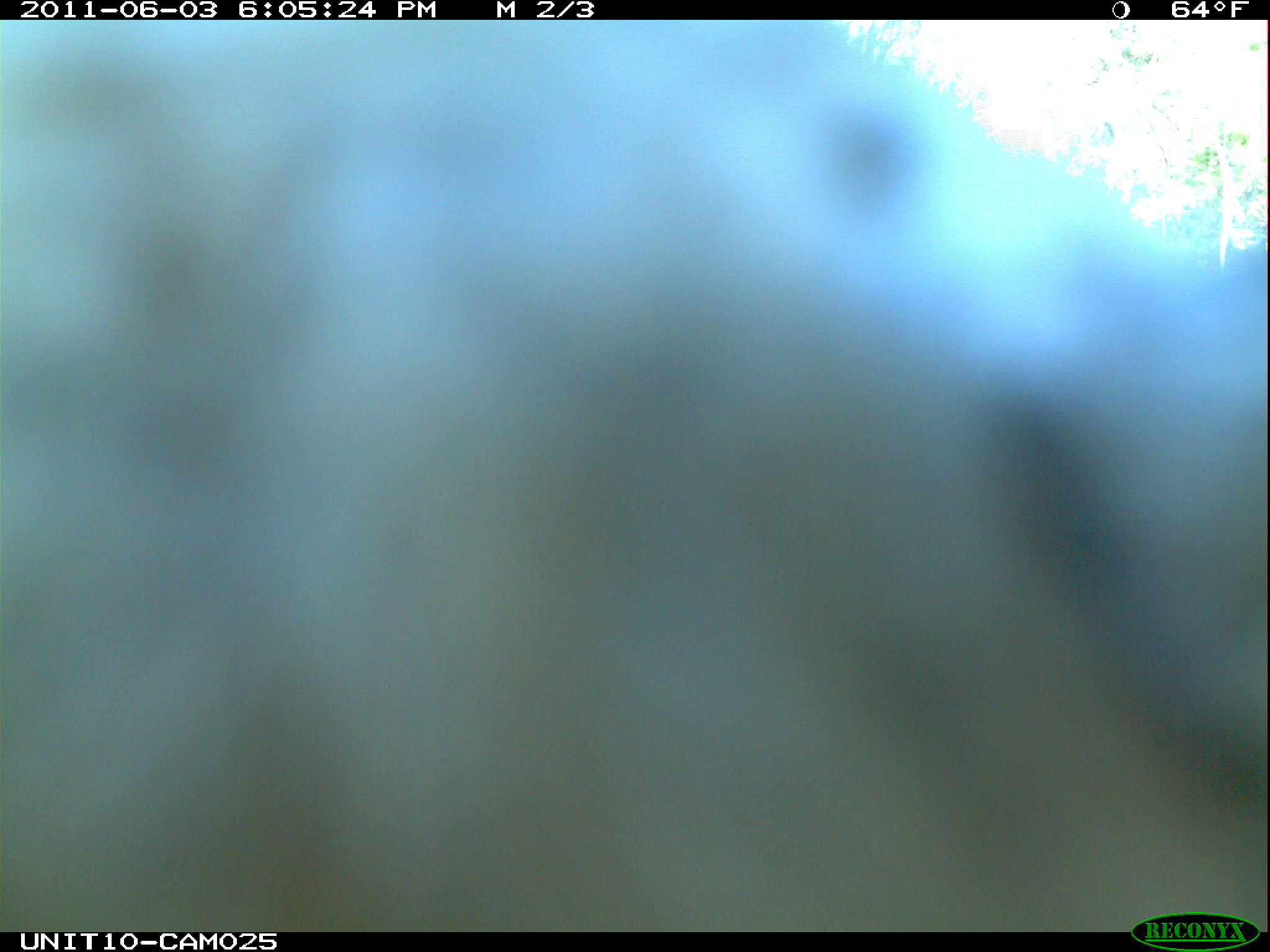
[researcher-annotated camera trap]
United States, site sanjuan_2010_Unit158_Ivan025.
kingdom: Animalia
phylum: Chordata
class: Aves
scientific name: Aves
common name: birds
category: unidentified bird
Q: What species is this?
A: Unidentified bird (birds) (Aves).